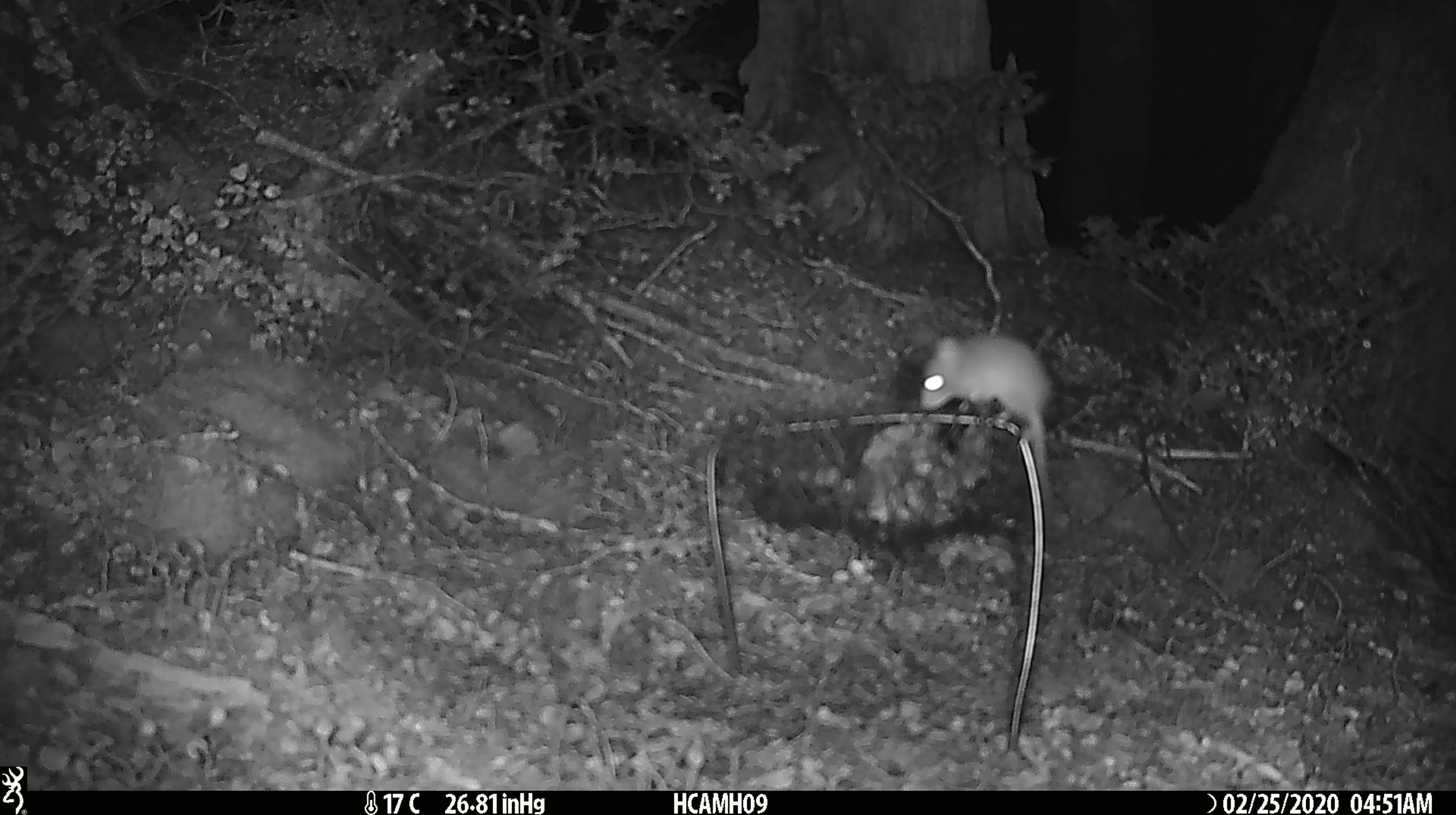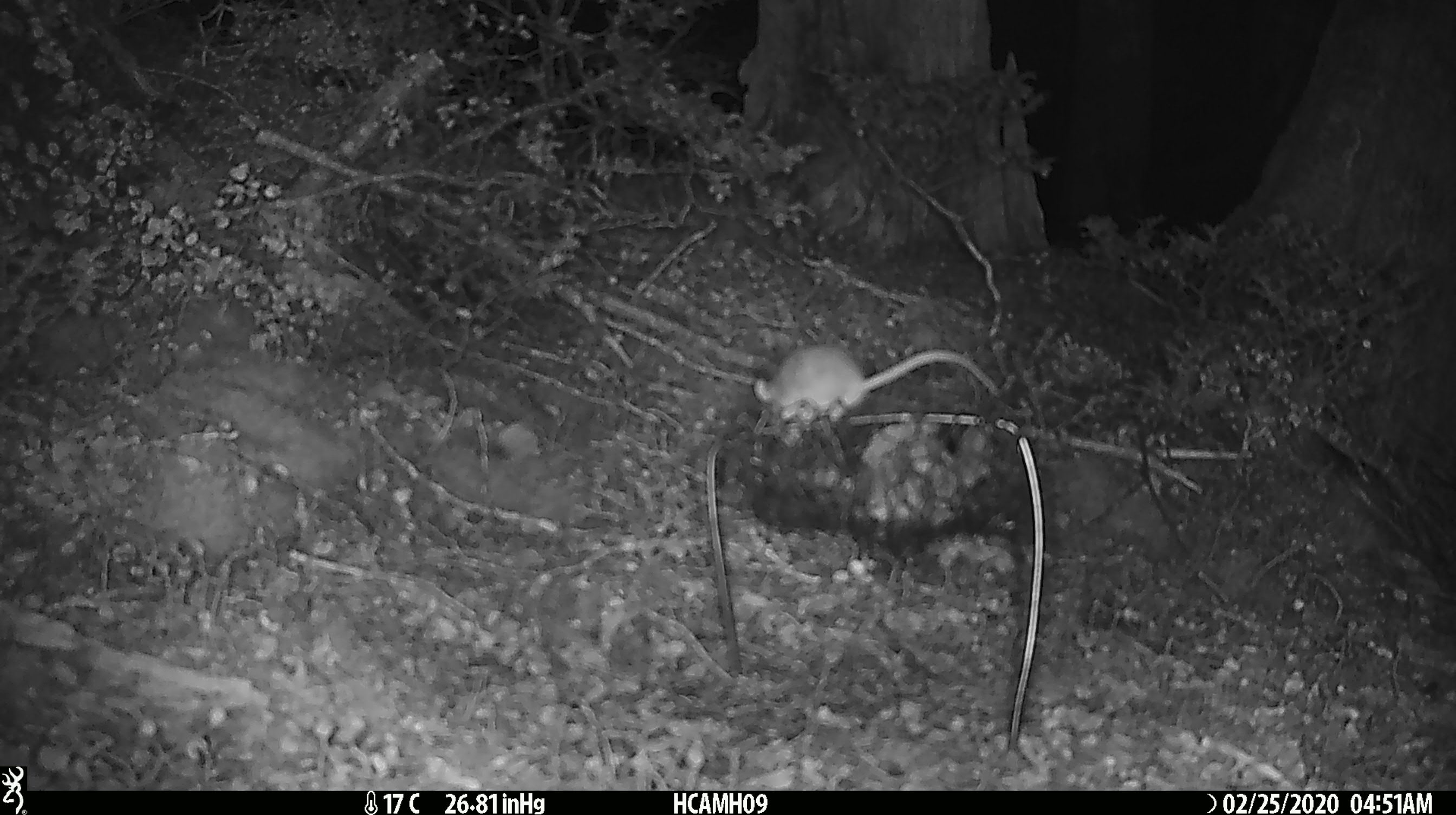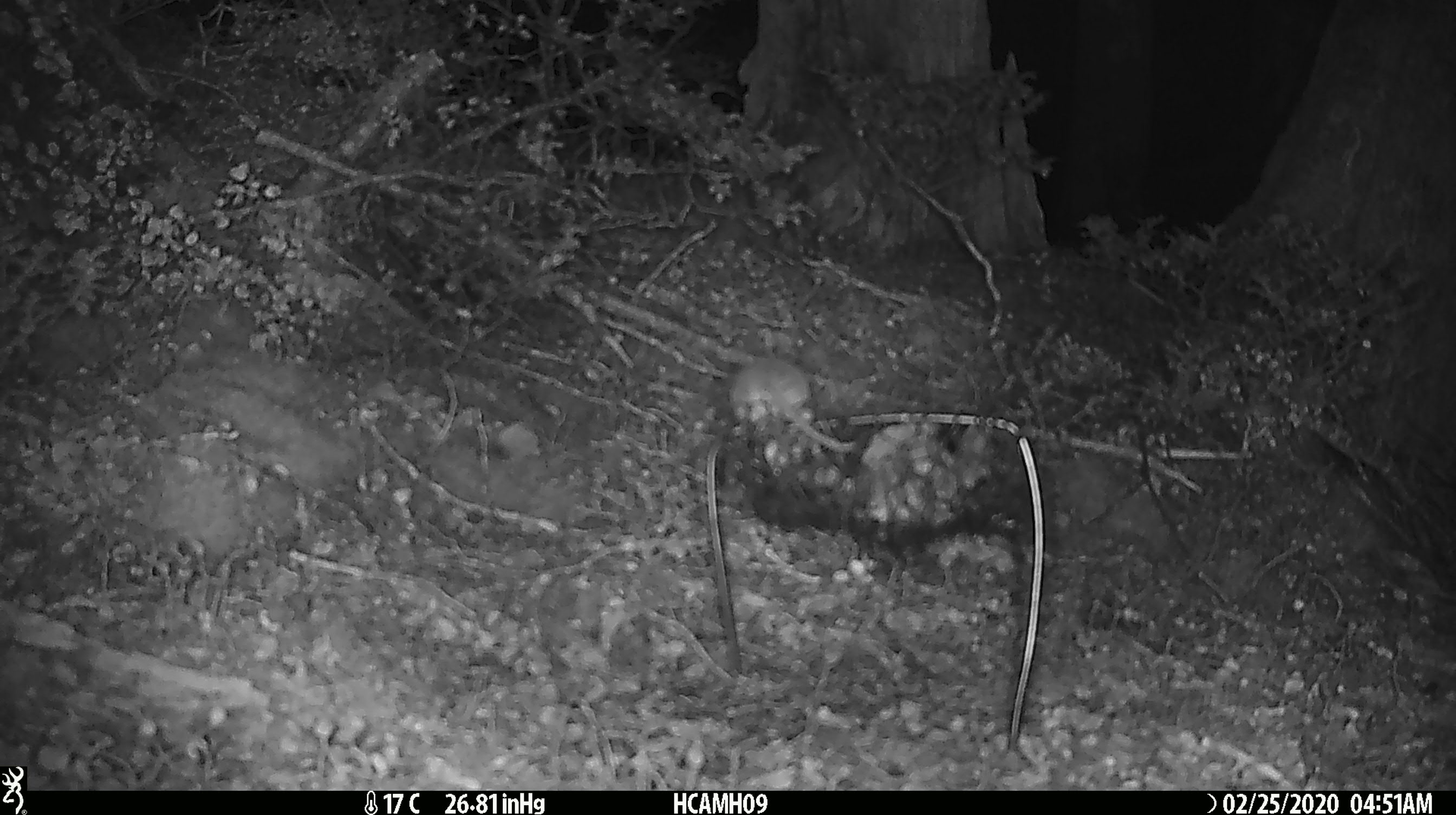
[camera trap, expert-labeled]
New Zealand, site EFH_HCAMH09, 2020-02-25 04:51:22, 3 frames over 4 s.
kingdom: Animalia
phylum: Chordata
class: Mammalia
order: Rodentia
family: Muridae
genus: Mus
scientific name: Mus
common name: mouse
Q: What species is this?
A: Mouse (Mus).